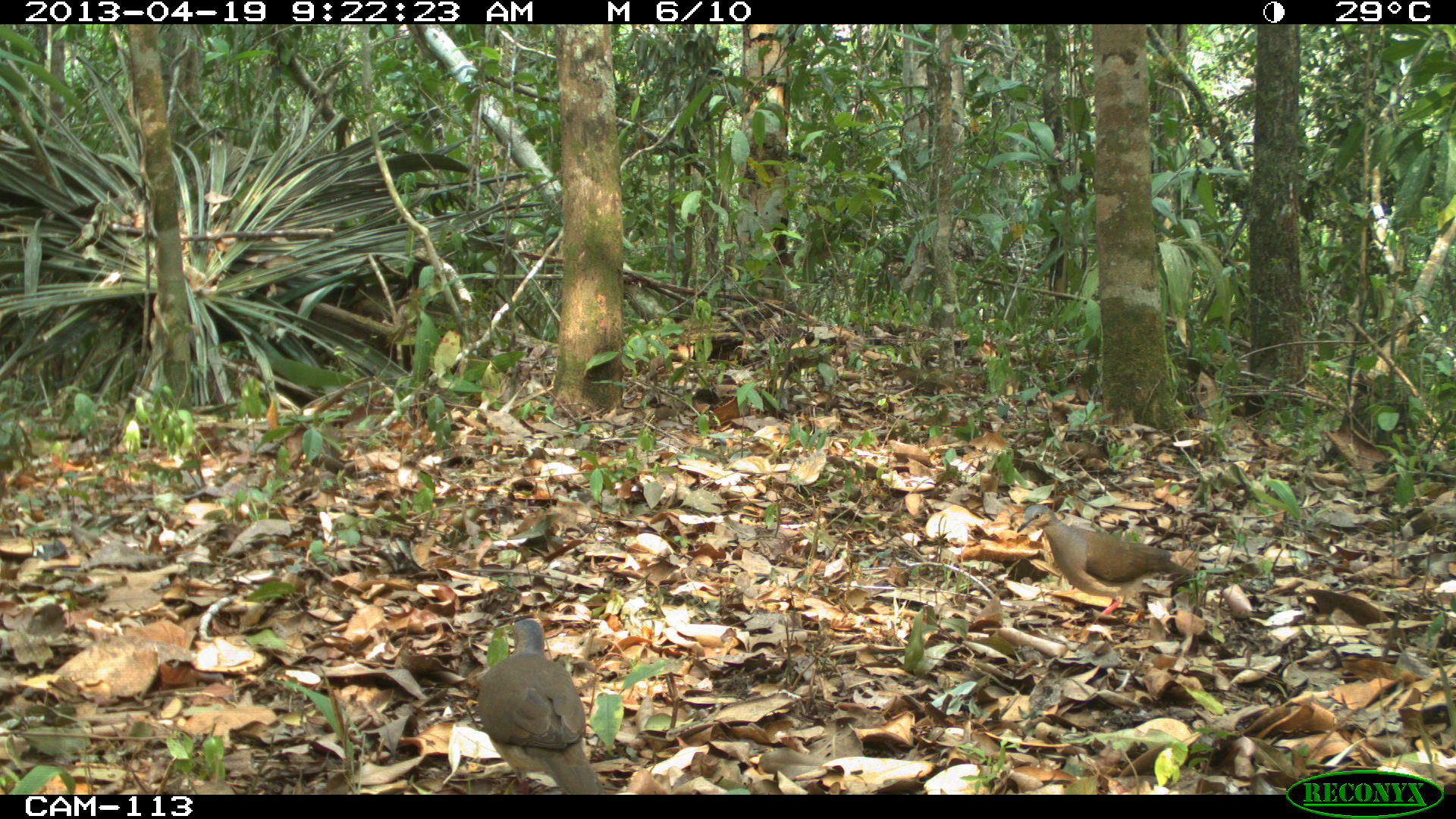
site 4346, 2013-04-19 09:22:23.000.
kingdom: Animalia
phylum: Chordata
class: Aves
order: Columbiformes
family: Columbidae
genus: Leptotila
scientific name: Leptotila plumbeiceps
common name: gray-headed dove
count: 2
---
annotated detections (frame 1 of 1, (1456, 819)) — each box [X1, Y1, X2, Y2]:
leptotila plumbeiceps: [472, 616, 609, 793]; [1013, 501, 1199, 616]